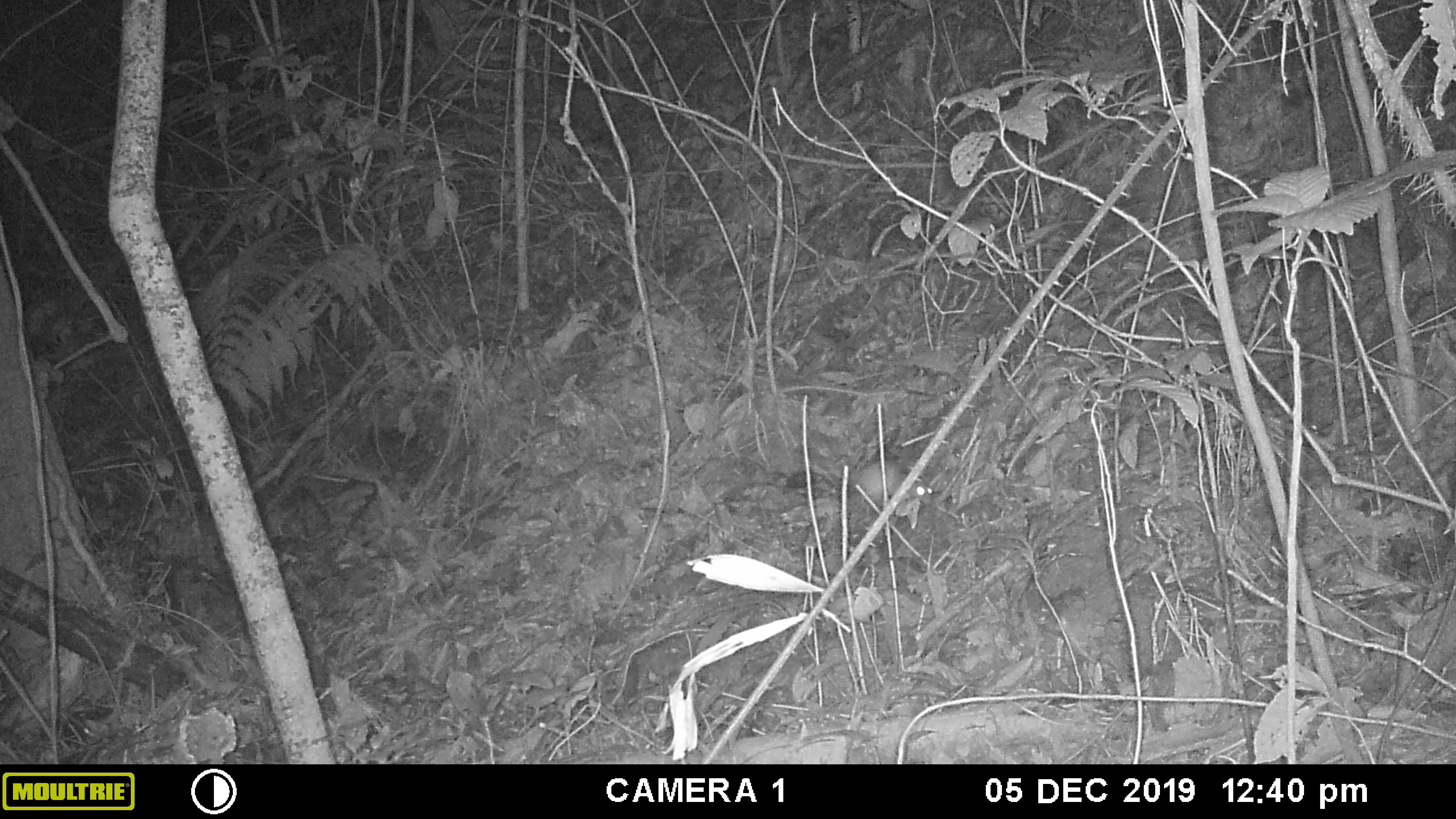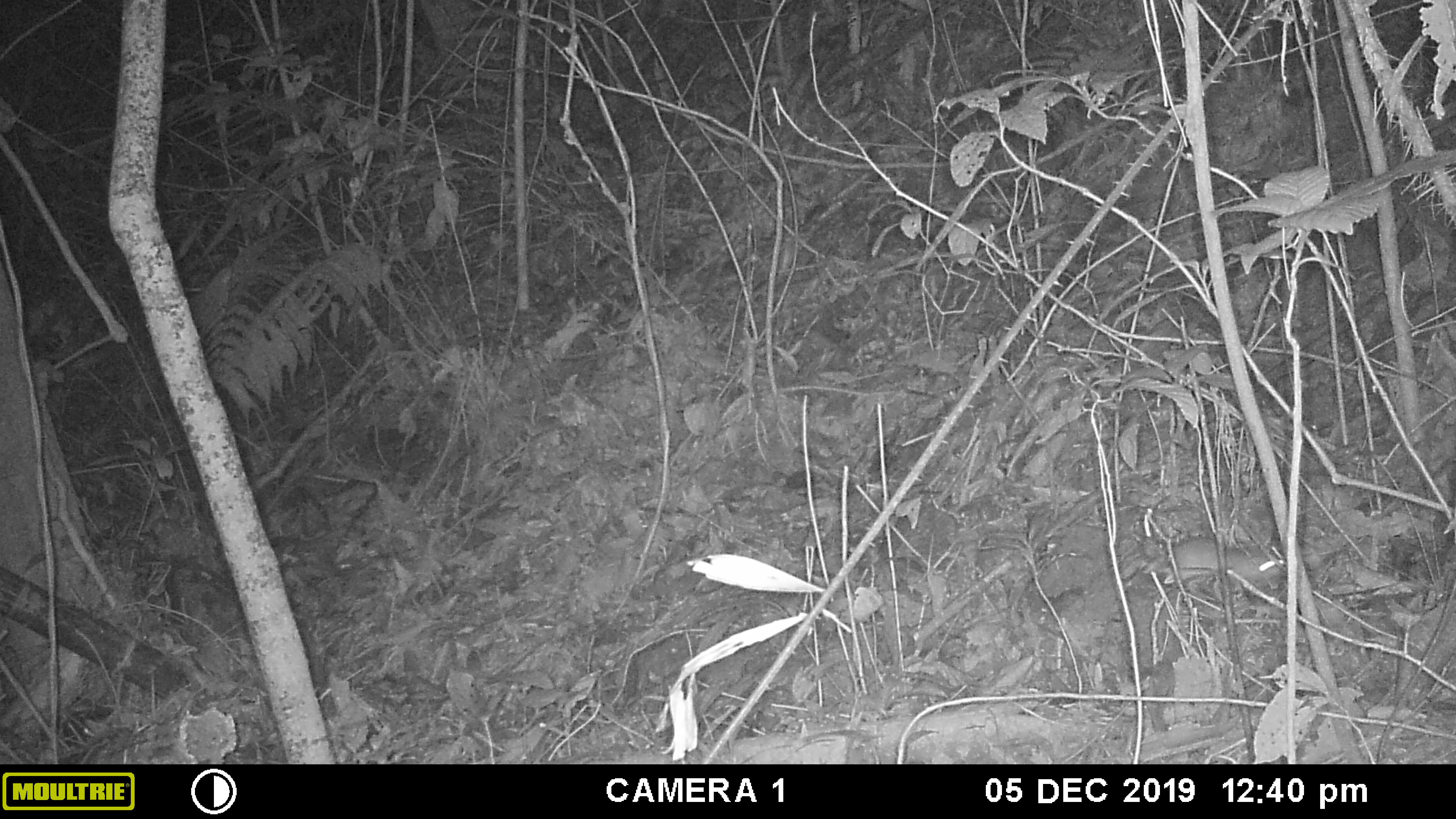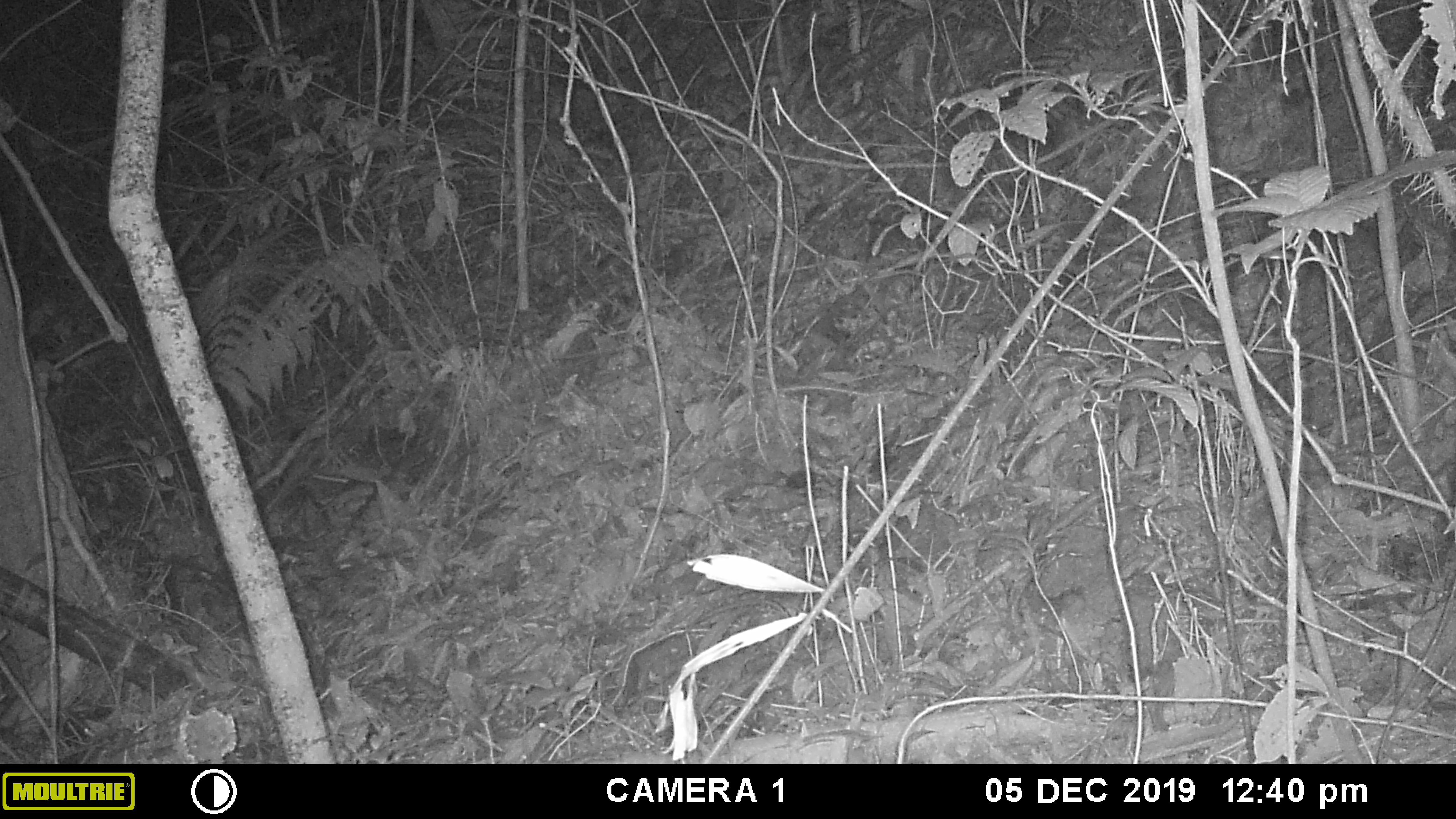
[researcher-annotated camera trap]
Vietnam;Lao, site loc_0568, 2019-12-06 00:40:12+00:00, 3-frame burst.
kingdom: Animalia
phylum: Chordata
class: Mammalia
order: Carnivora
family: Mustelidae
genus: Melogale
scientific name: Melogale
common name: ferret badger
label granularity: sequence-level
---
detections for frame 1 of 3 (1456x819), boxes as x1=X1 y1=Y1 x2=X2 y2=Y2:
ferret badger: x1=829 y1=459 x2=934 y2=511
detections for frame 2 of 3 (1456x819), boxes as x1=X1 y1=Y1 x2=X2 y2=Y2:
ferret badger: x1=1165 y1=536 x2=1286 y2=582